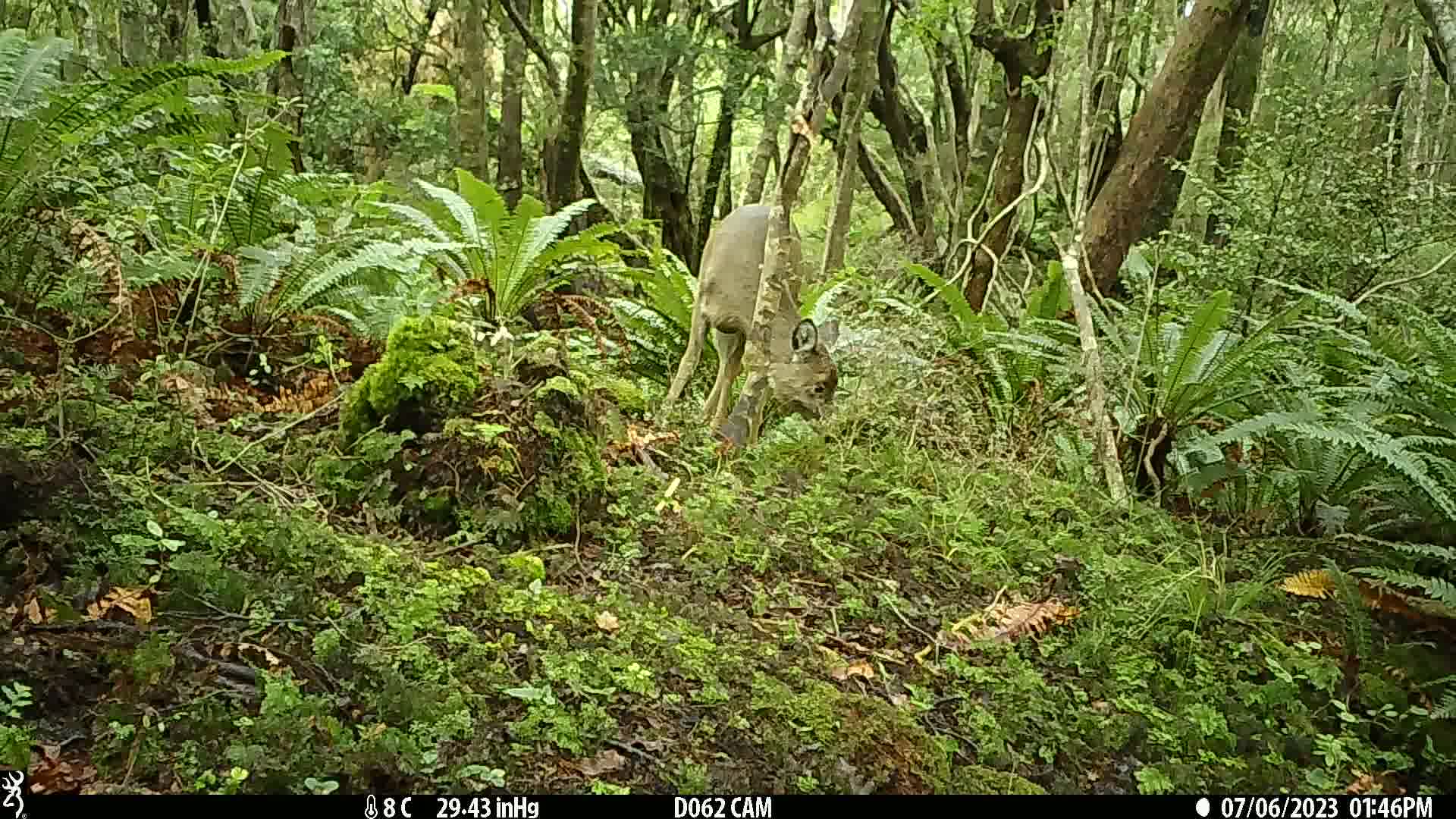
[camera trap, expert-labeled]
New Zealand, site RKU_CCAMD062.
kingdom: Animalia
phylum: Chordata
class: Mammalia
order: Artiodactyla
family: Cervidae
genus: Odocoileus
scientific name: Odocoileus virginianus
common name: white-tailed deer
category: white tailed deer